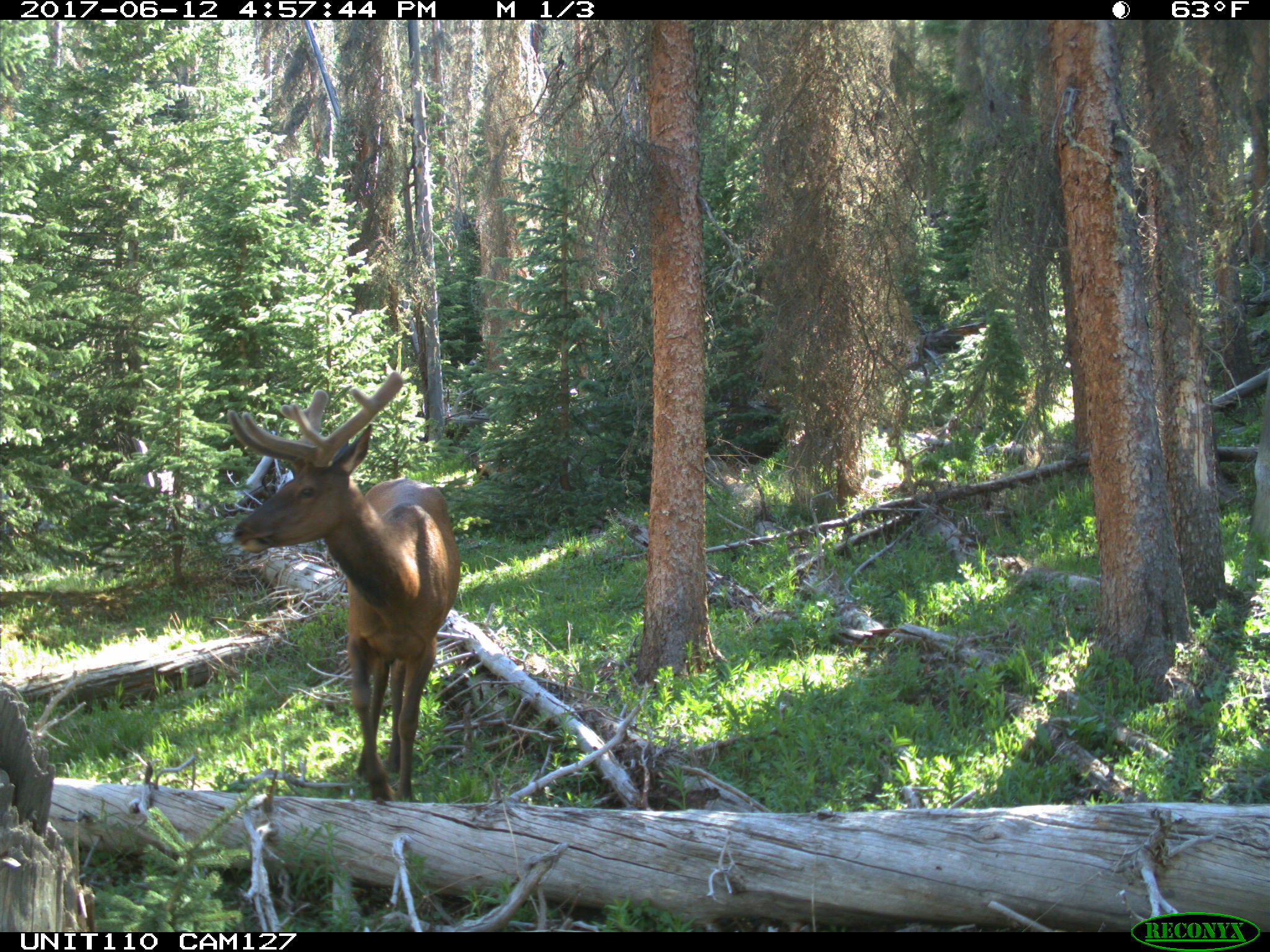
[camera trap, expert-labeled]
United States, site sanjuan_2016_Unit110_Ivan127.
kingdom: Animalia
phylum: Chordata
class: Mammalia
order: Artiodactyla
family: Cervidae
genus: Cervus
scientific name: Cervus elaphus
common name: red deer